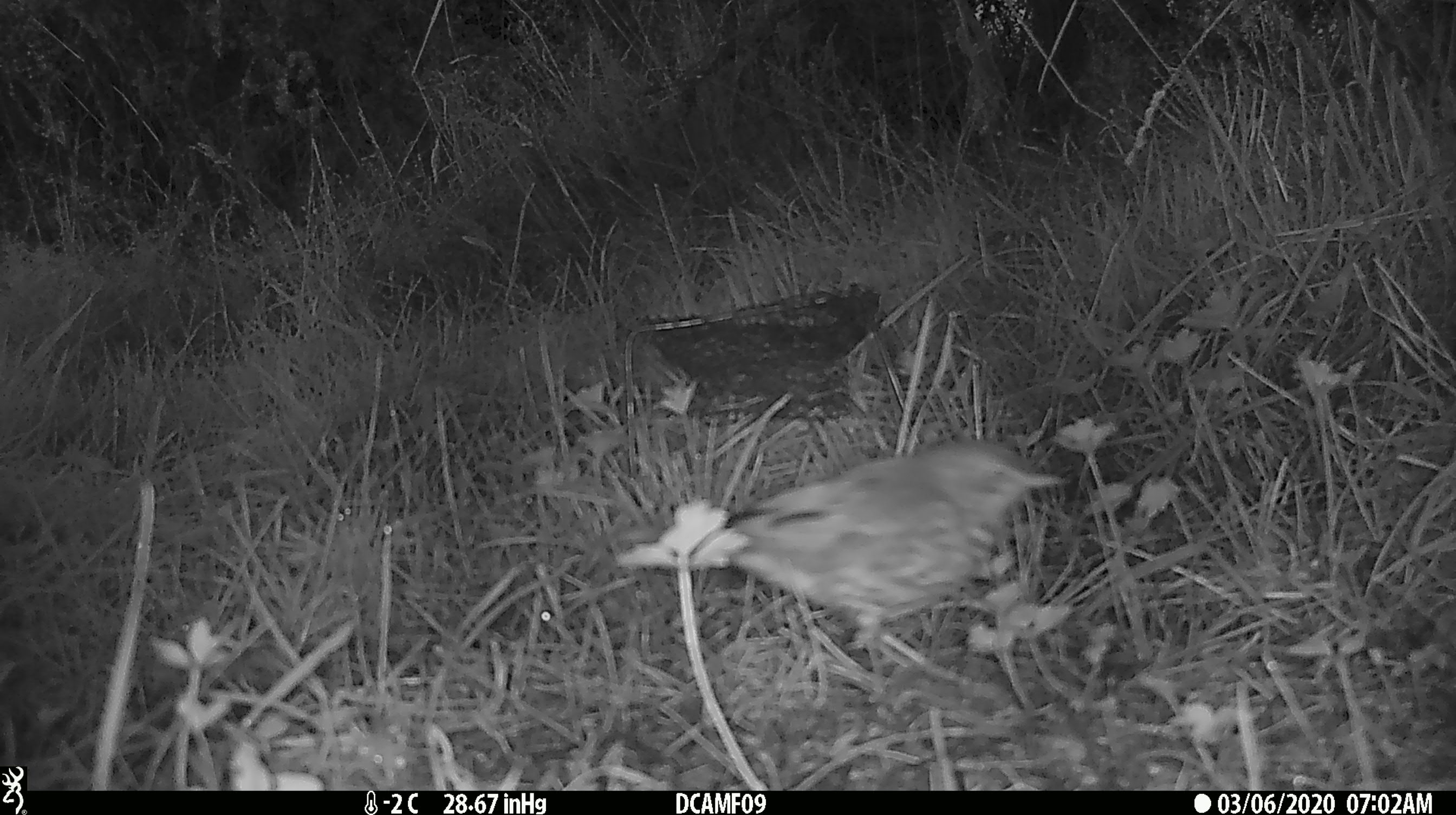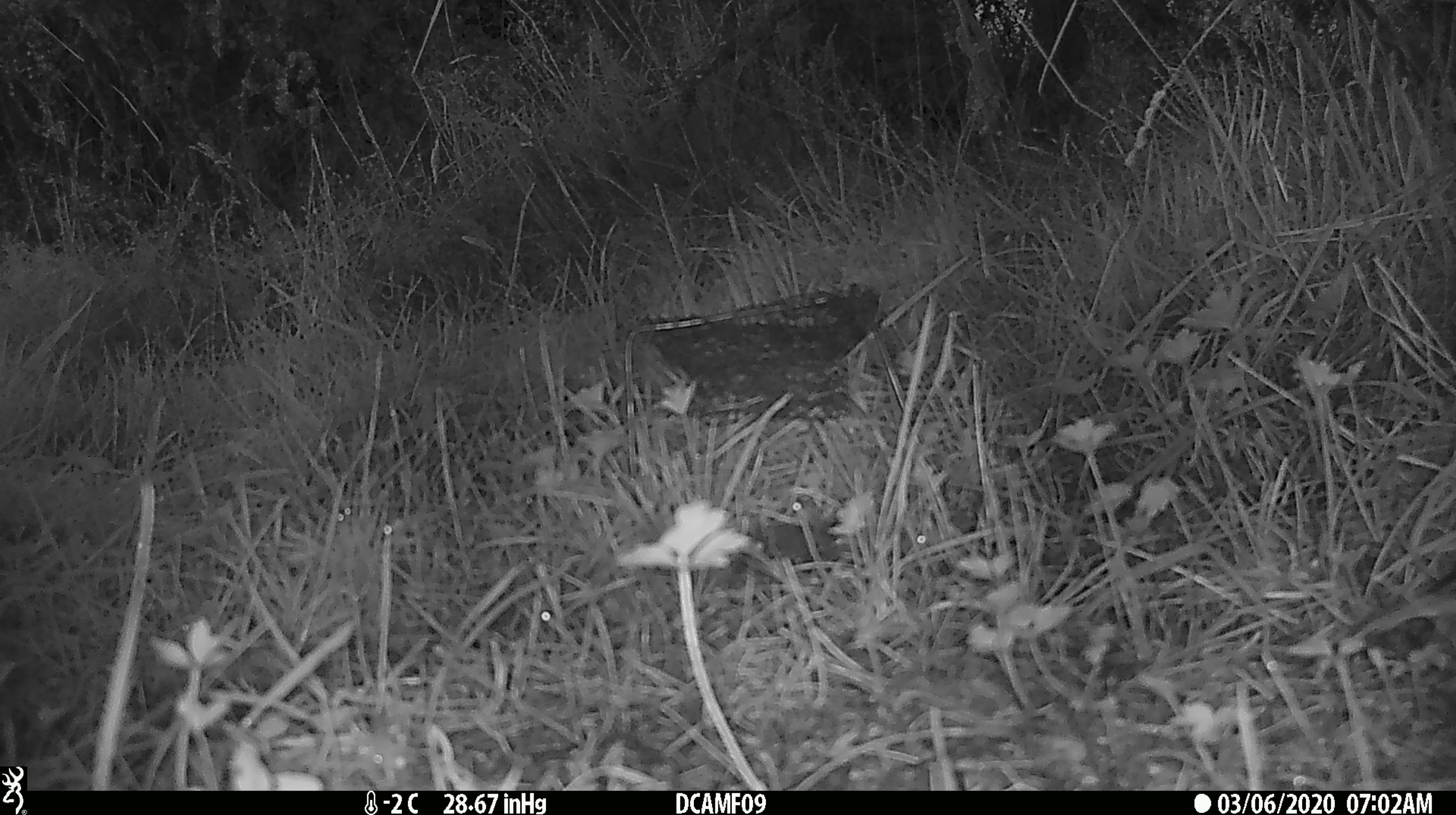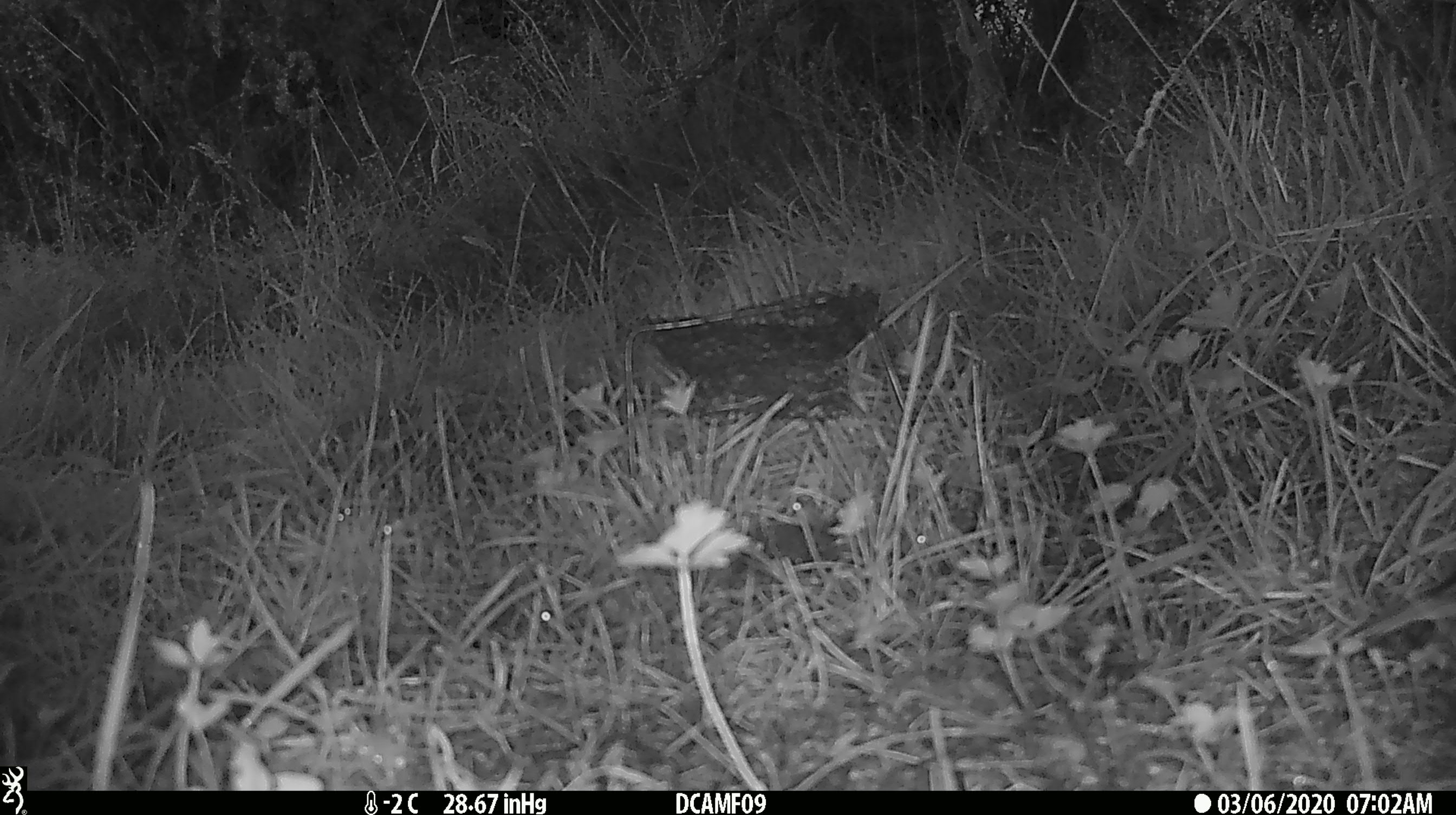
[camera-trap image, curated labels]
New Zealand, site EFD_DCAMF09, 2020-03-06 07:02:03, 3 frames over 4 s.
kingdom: Animalia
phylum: Chordata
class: Aves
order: Passeriformes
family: Turdidae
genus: Turdus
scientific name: Turdus philomelos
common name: song thrush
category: thrush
Thrush (song thrush) (Turdus philomelos).